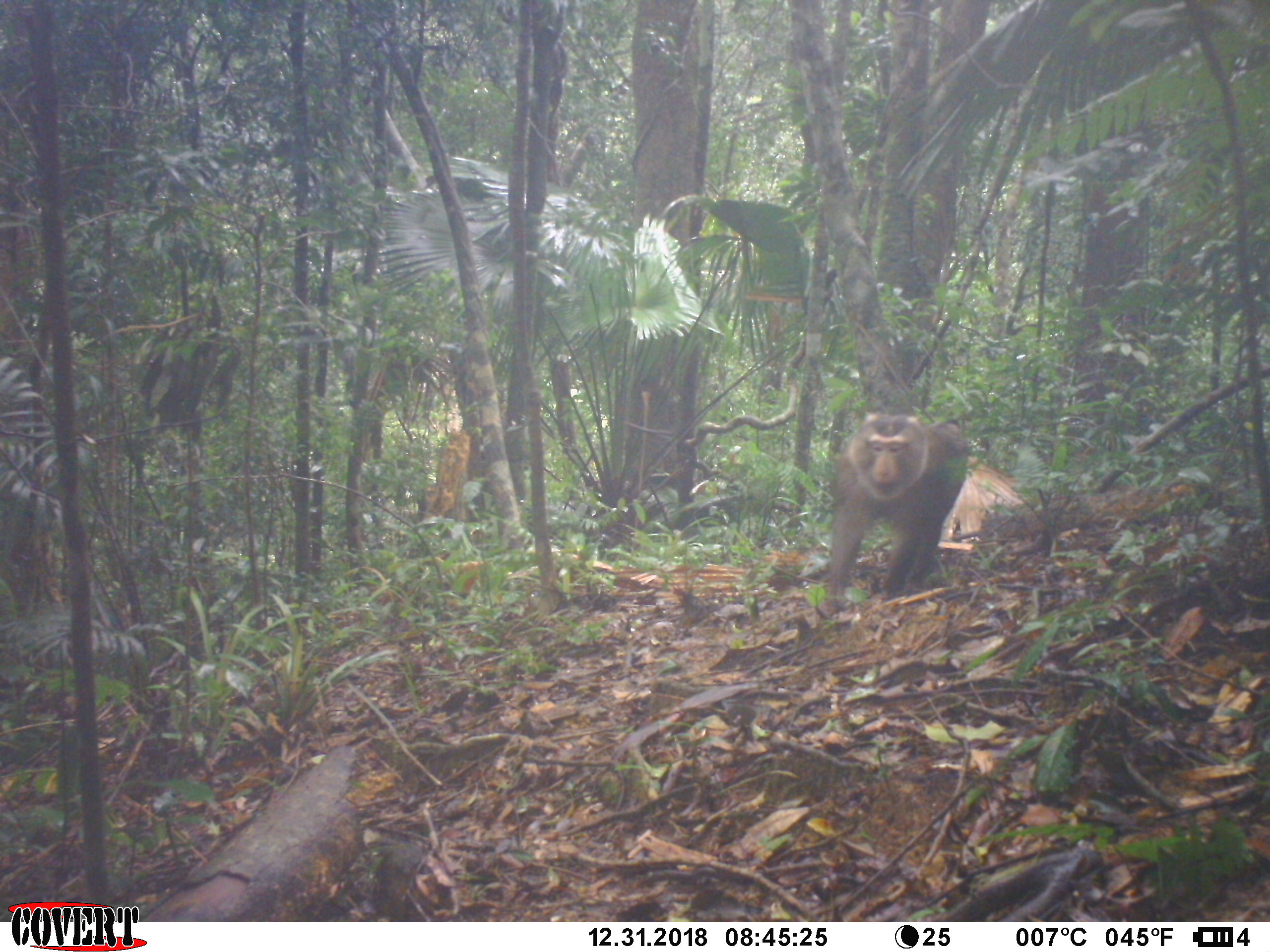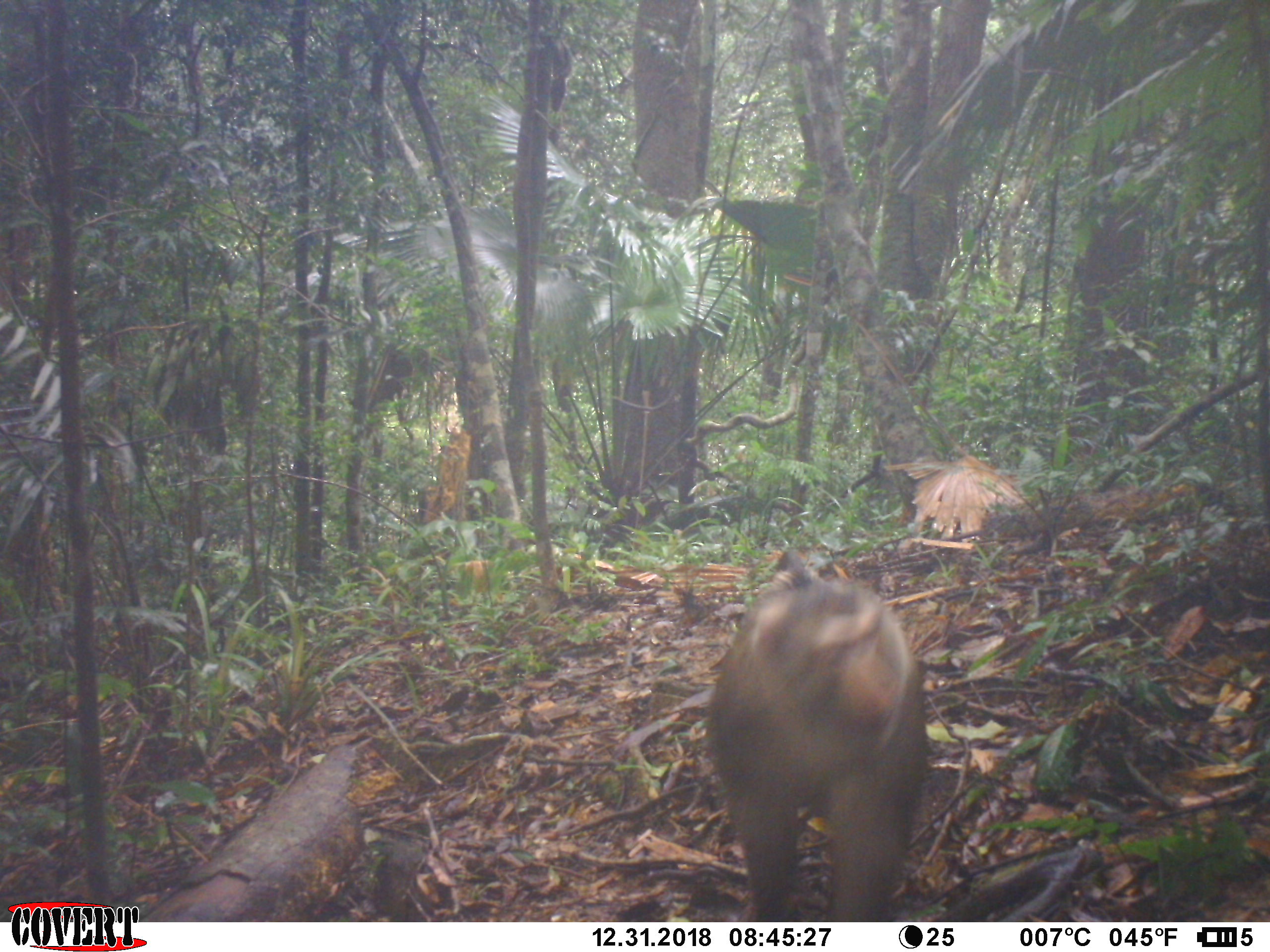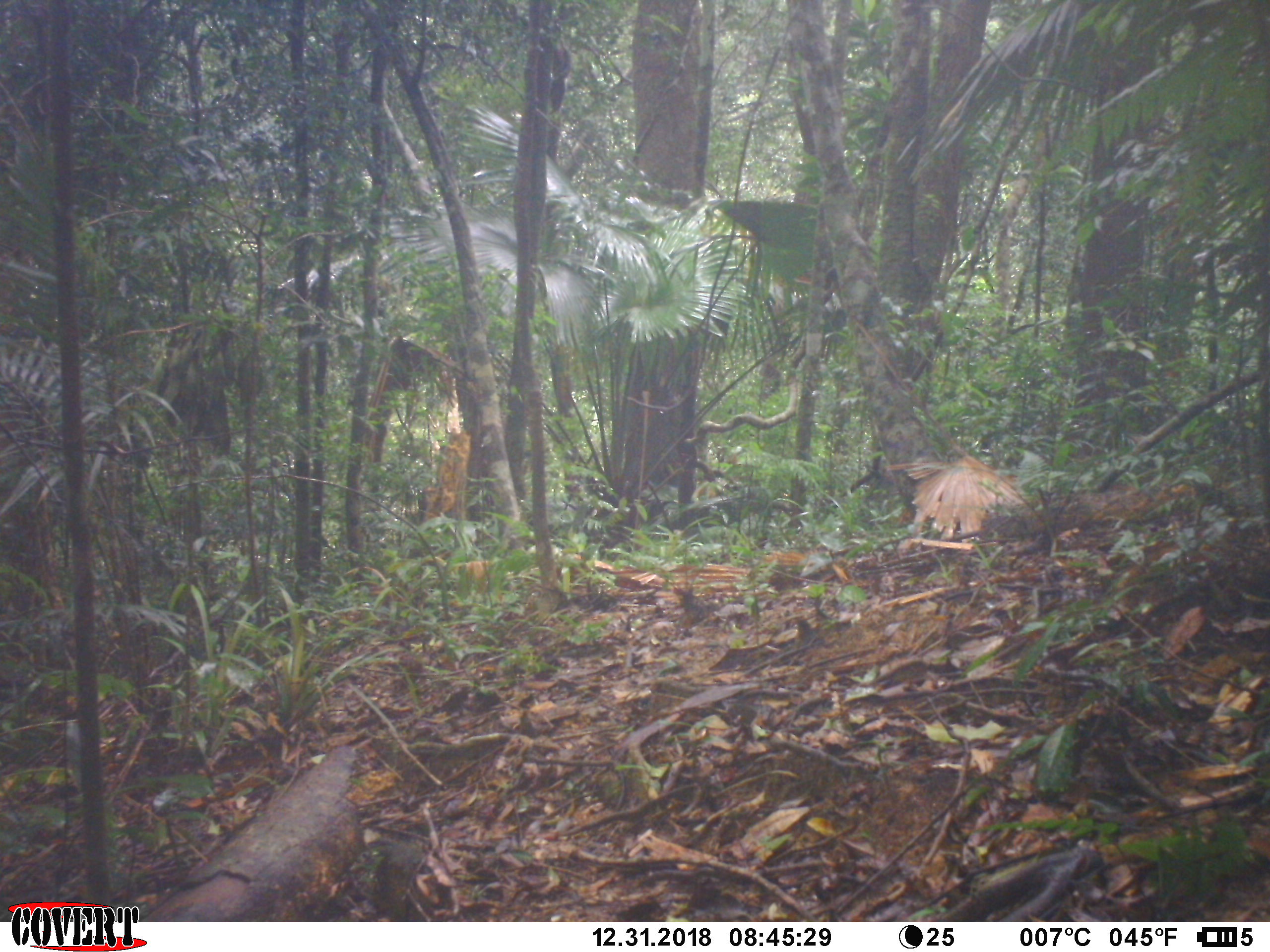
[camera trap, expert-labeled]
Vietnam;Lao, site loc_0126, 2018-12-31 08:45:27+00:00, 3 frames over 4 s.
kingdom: Animalia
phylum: Chordata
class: Mammalia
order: Primates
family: Cercopithecidae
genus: Macaca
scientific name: Macaca nemestrina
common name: pig-tailed macaque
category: pig tailed macaque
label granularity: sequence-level